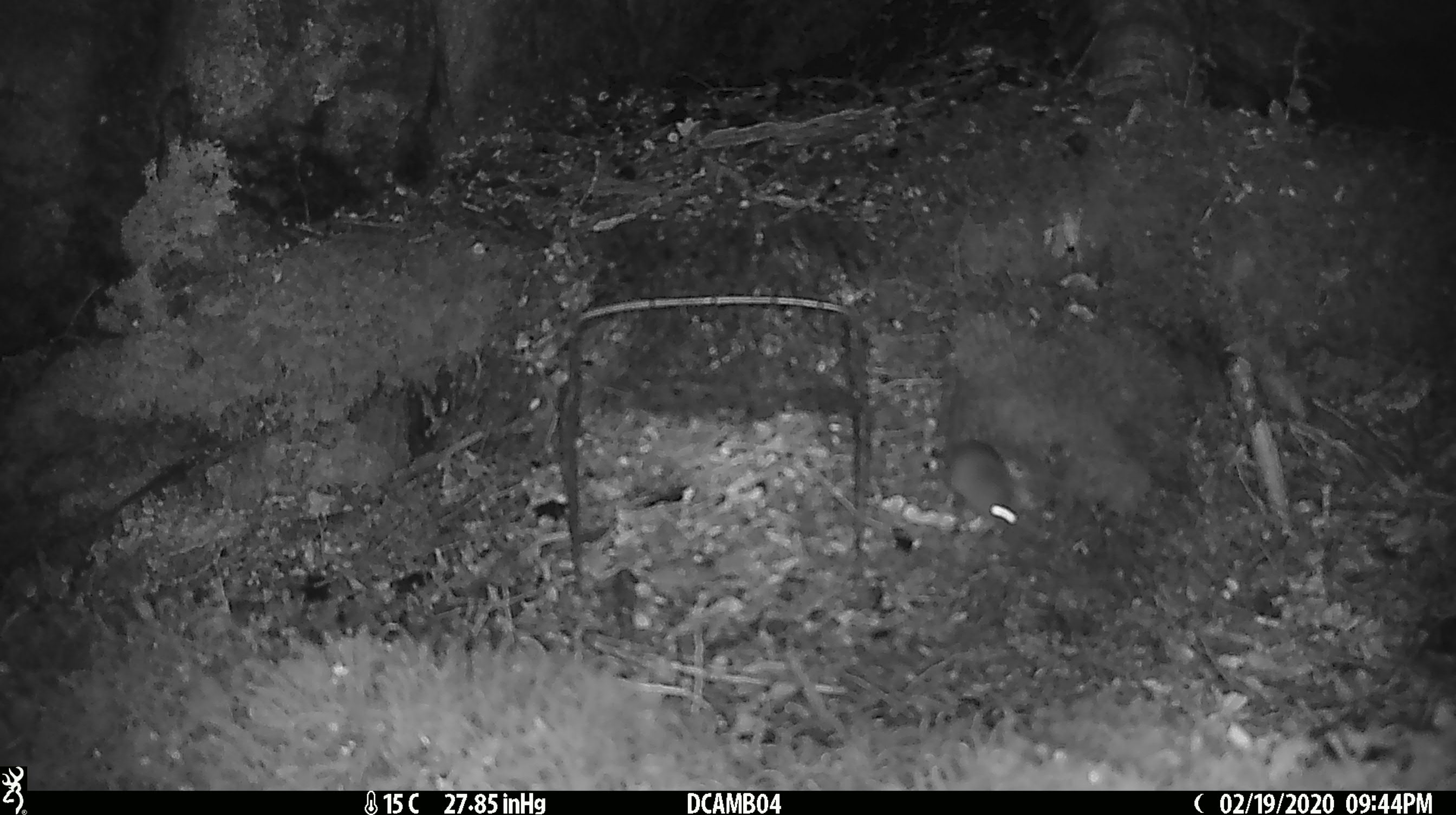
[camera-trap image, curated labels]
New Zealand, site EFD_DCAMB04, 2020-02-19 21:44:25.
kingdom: Animalia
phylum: Chordata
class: Mammalia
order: Rodentia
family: Muridae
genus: Mus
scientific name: Mus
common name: mouse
Mouse (Mus).